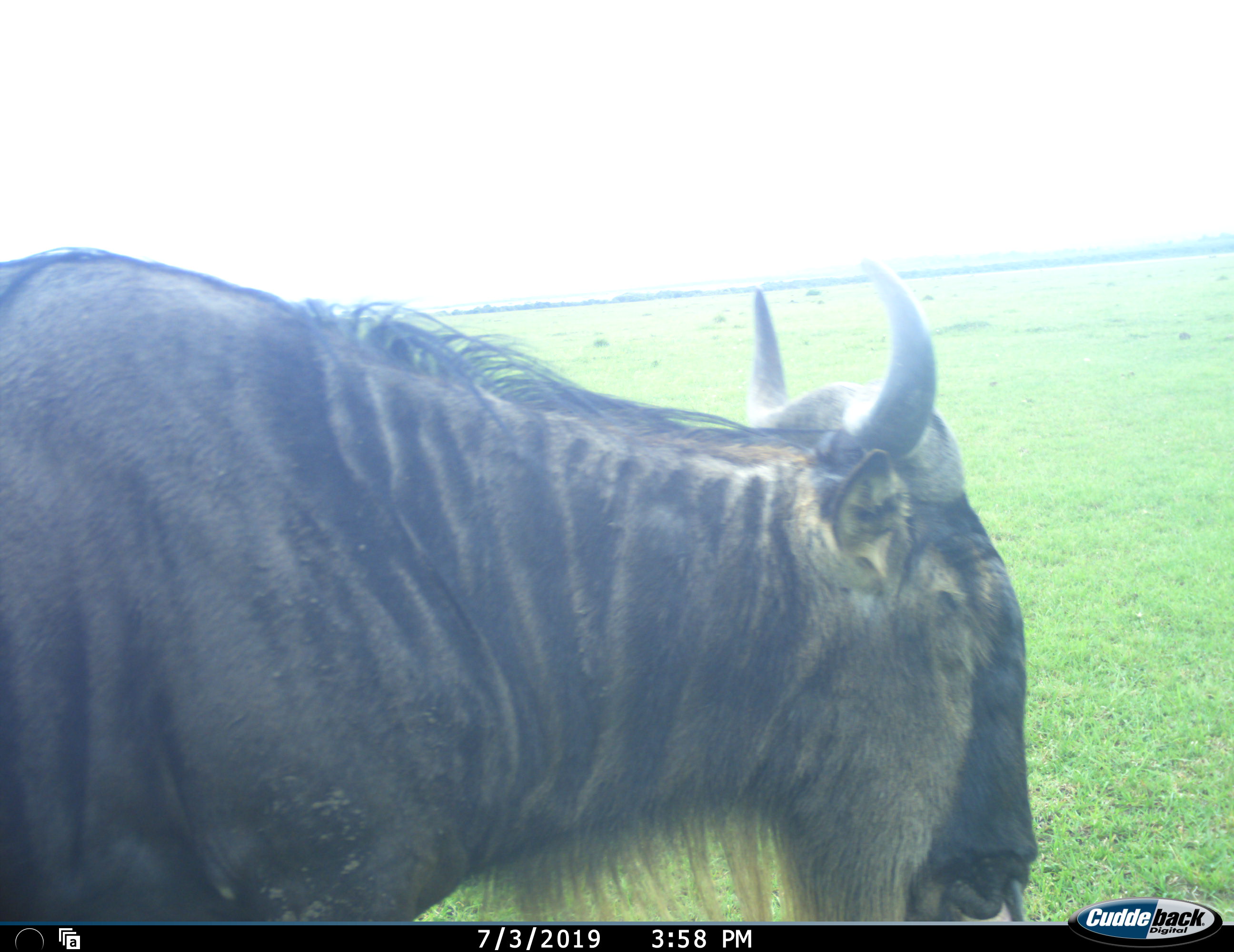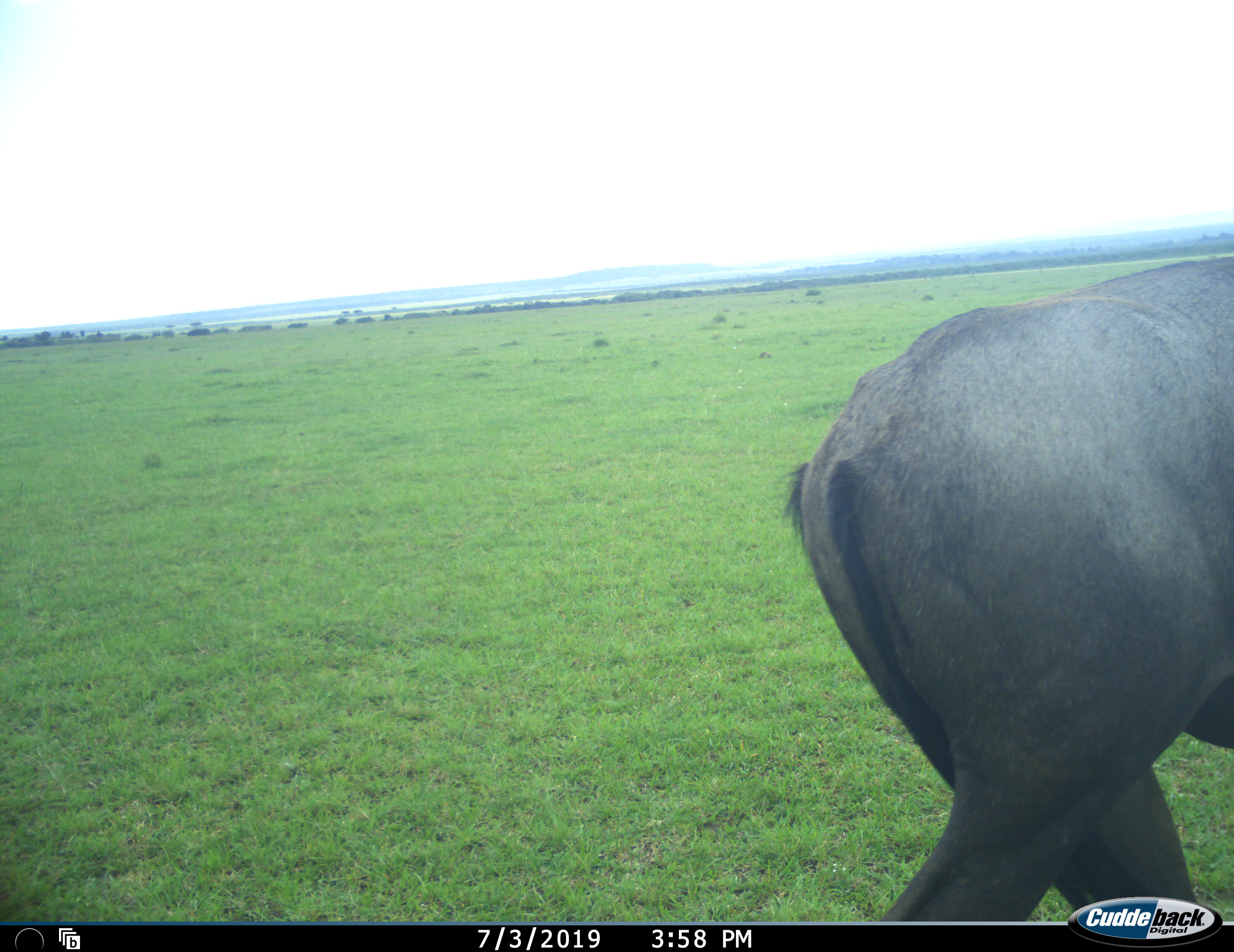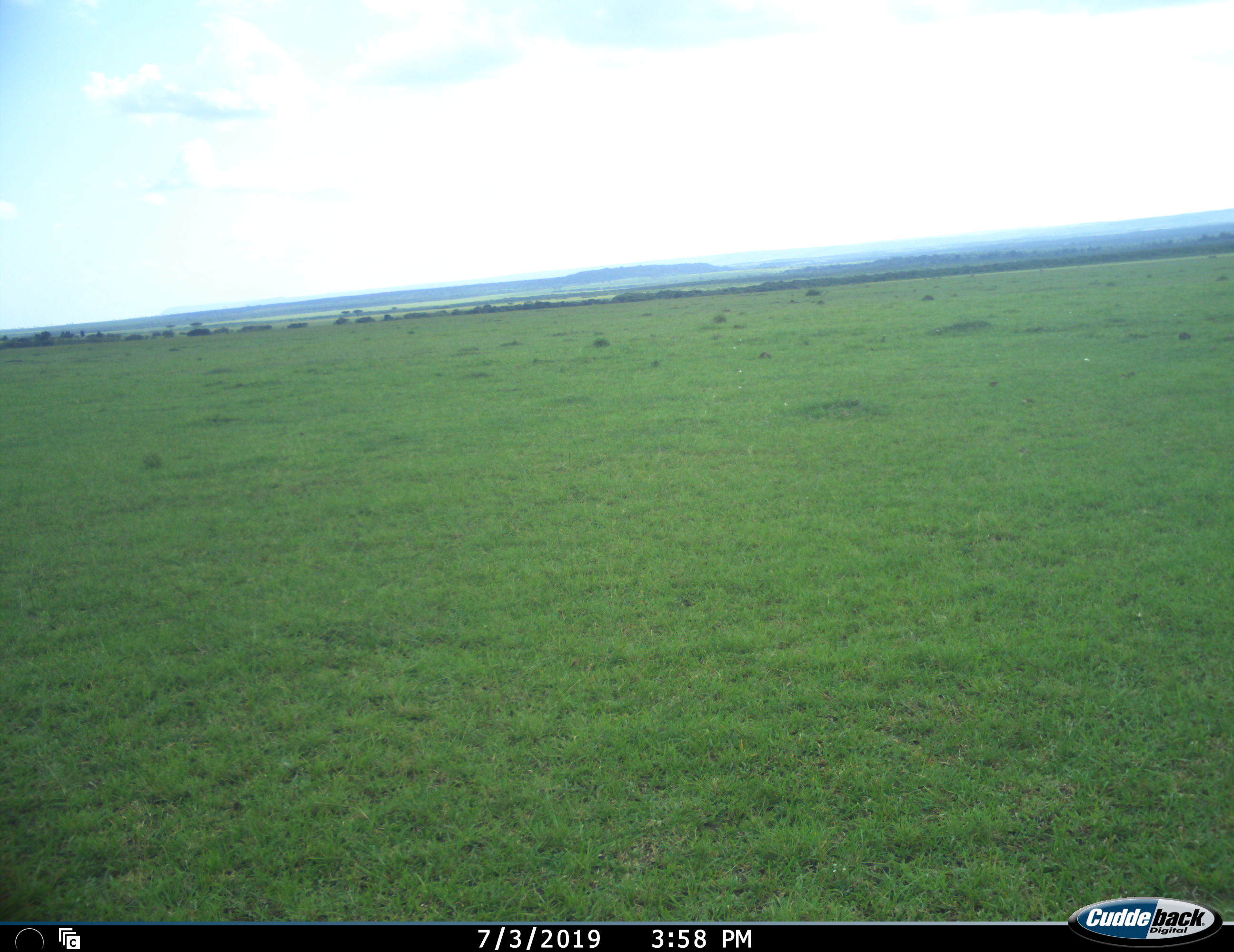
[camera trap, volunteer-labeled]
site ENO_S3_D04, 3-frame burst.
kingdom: Animalia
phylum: Chordata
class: Mammalia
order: Artiodactyla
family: Bovidae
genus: Connochaetes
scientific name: Connochaetes taurinus taurinus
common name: blue wildebeest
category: wildebeestblue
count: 1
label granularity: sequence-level